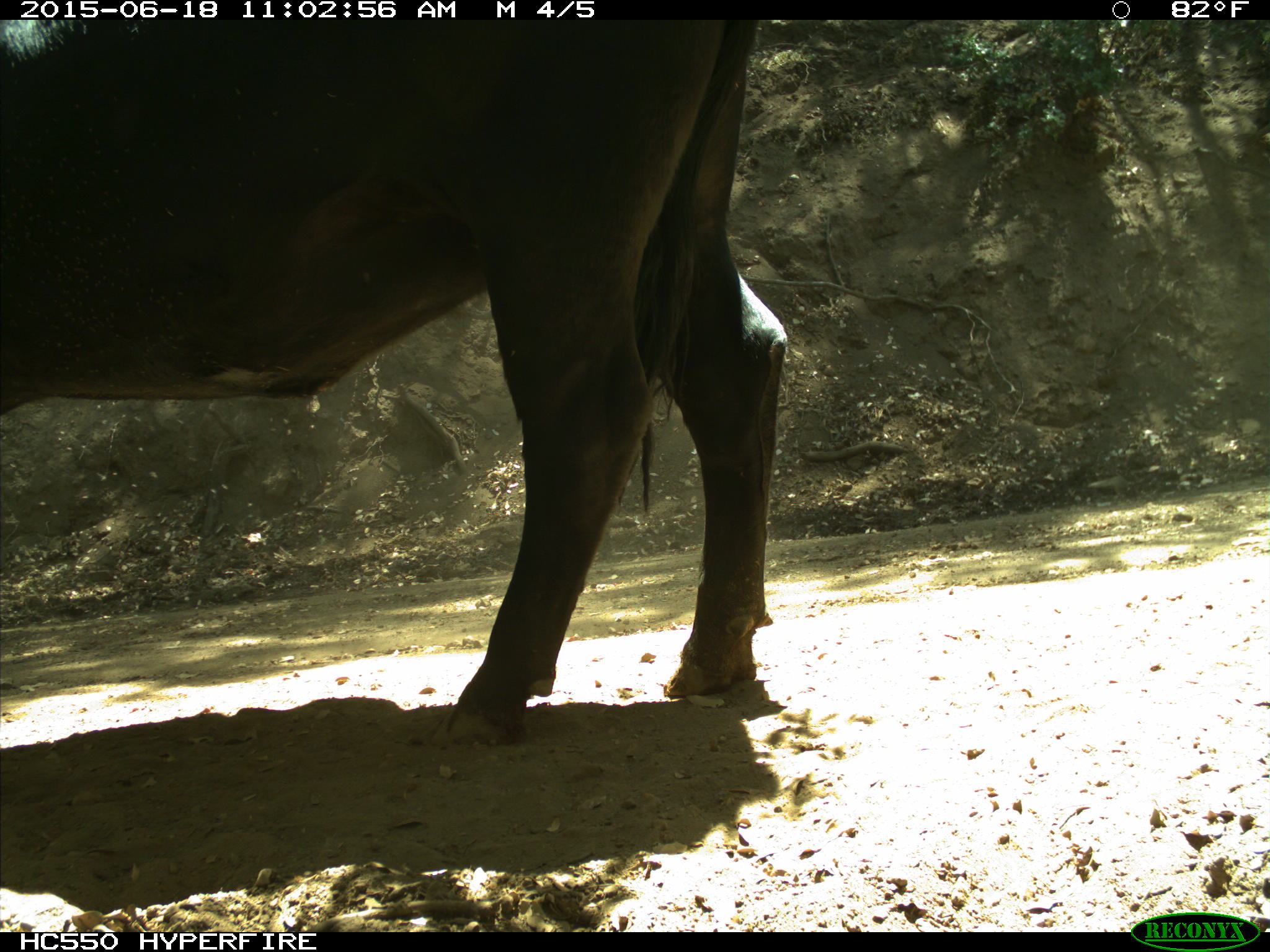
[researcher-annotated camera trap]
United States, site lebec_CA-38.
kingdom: Animalia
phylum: Chordata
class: Mammalia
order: Artiodactyla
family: Bovidae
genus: Bos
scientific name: Bos taurus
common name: domestic cow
Bos taurus (domestic cow).